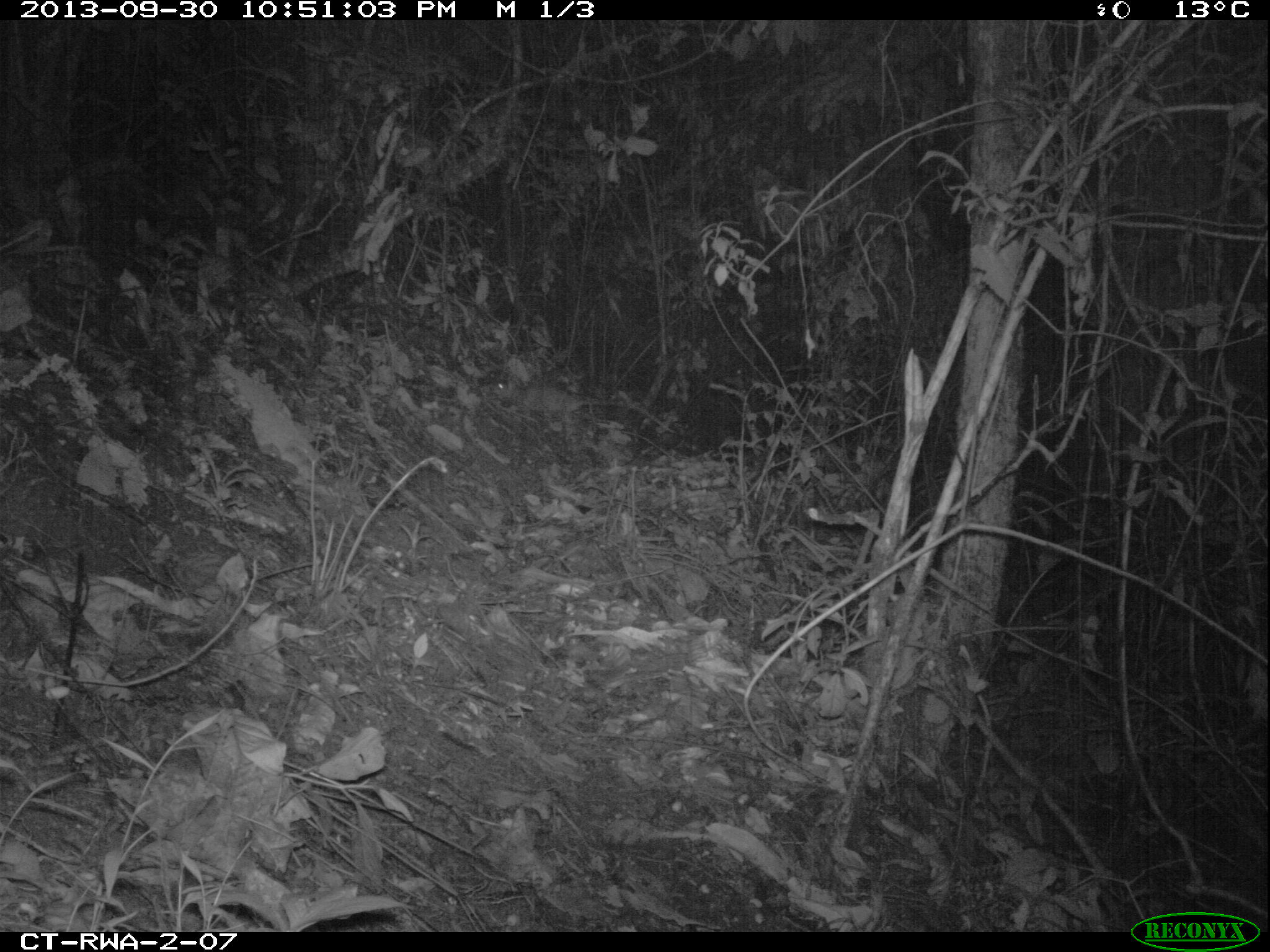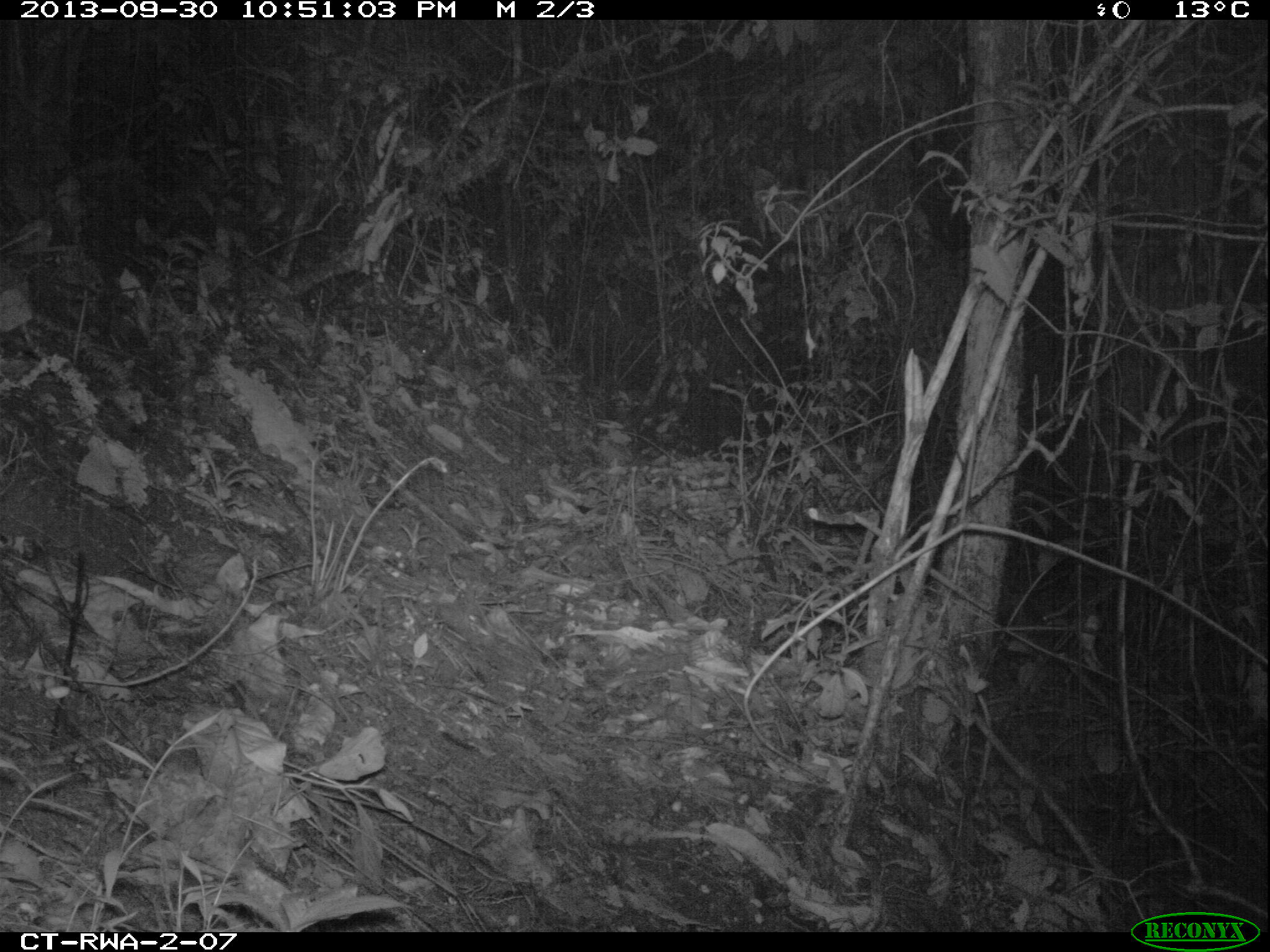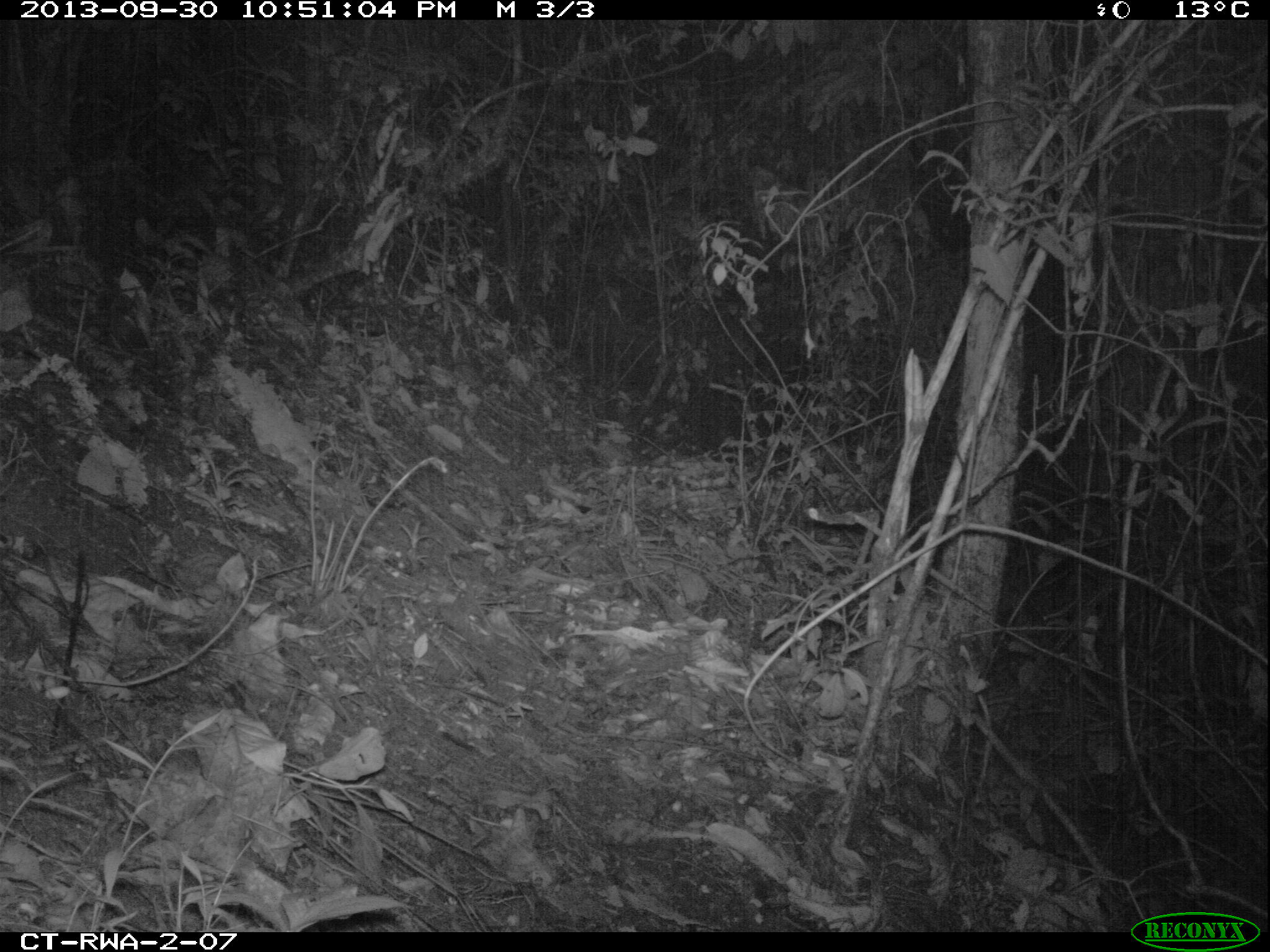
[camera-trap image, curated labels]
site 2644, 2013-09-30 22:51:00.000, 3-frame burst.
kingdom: Animalia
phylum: Chordata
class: Mammalia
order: Rodentia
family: Nesomyidae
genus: Cricetomys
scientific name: Cricetomys gambianus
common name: african giant pouched rat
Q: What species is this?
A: Cricetomys gambianus (african giant pouched rat).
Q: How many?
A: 1.